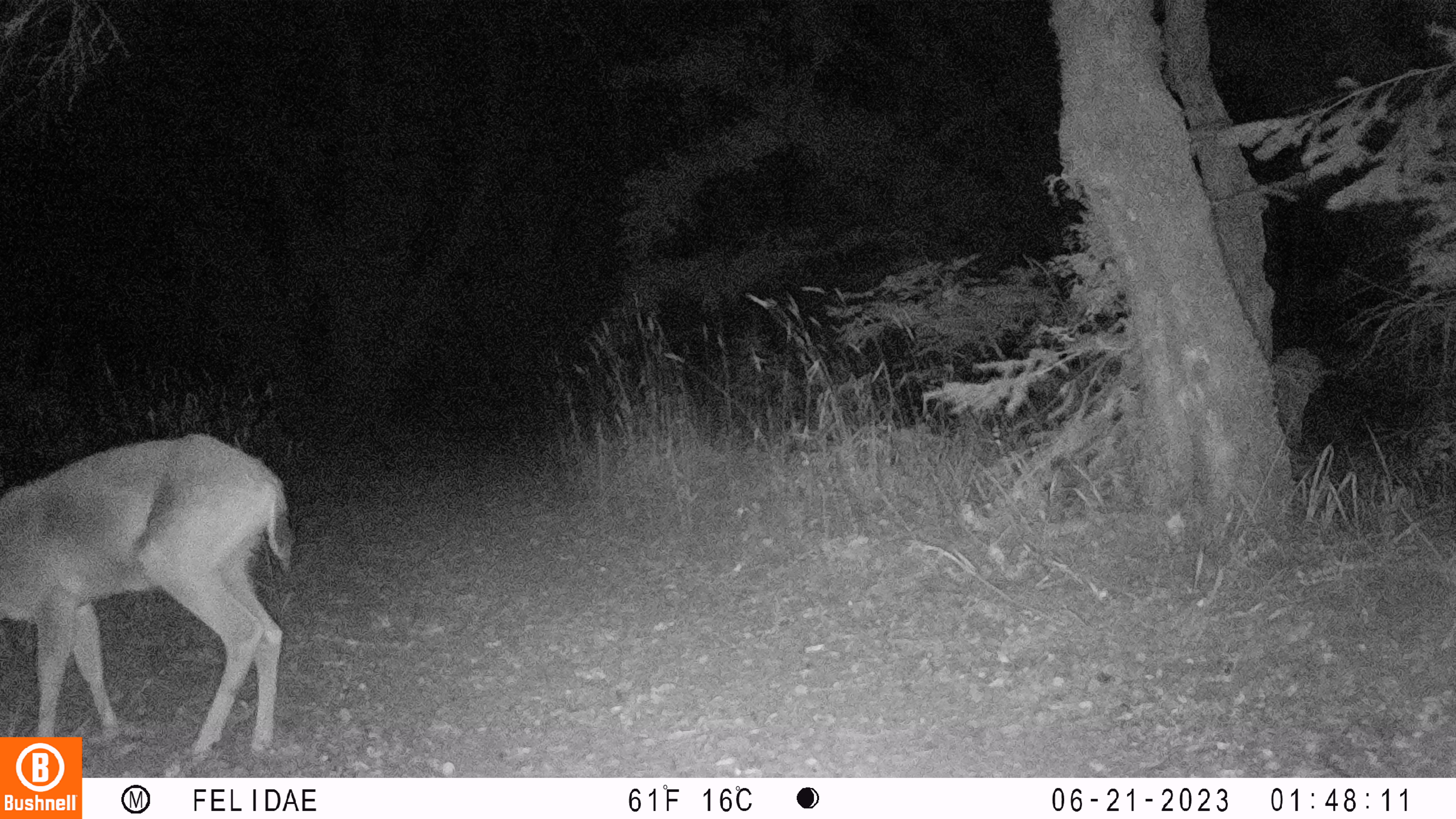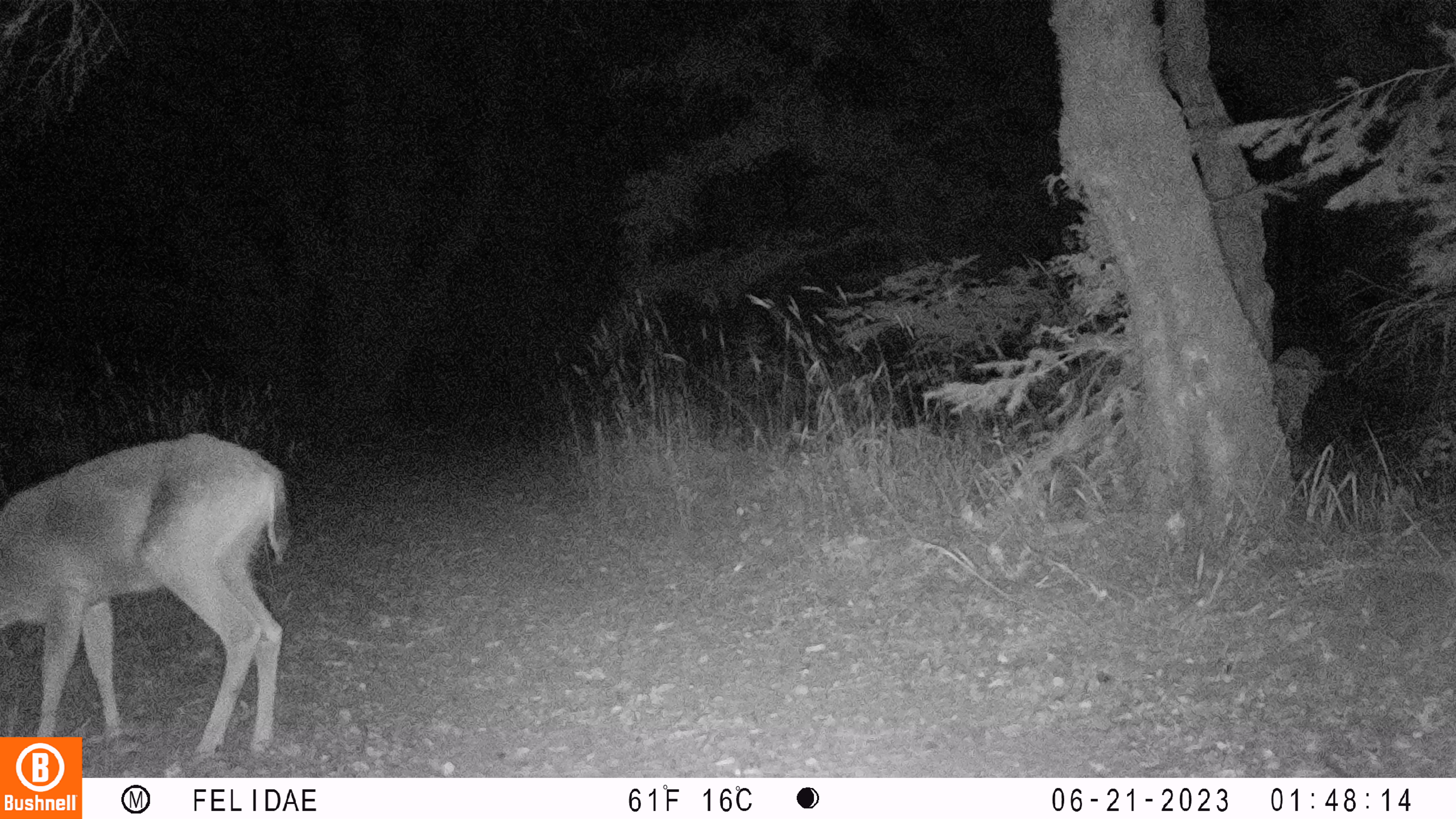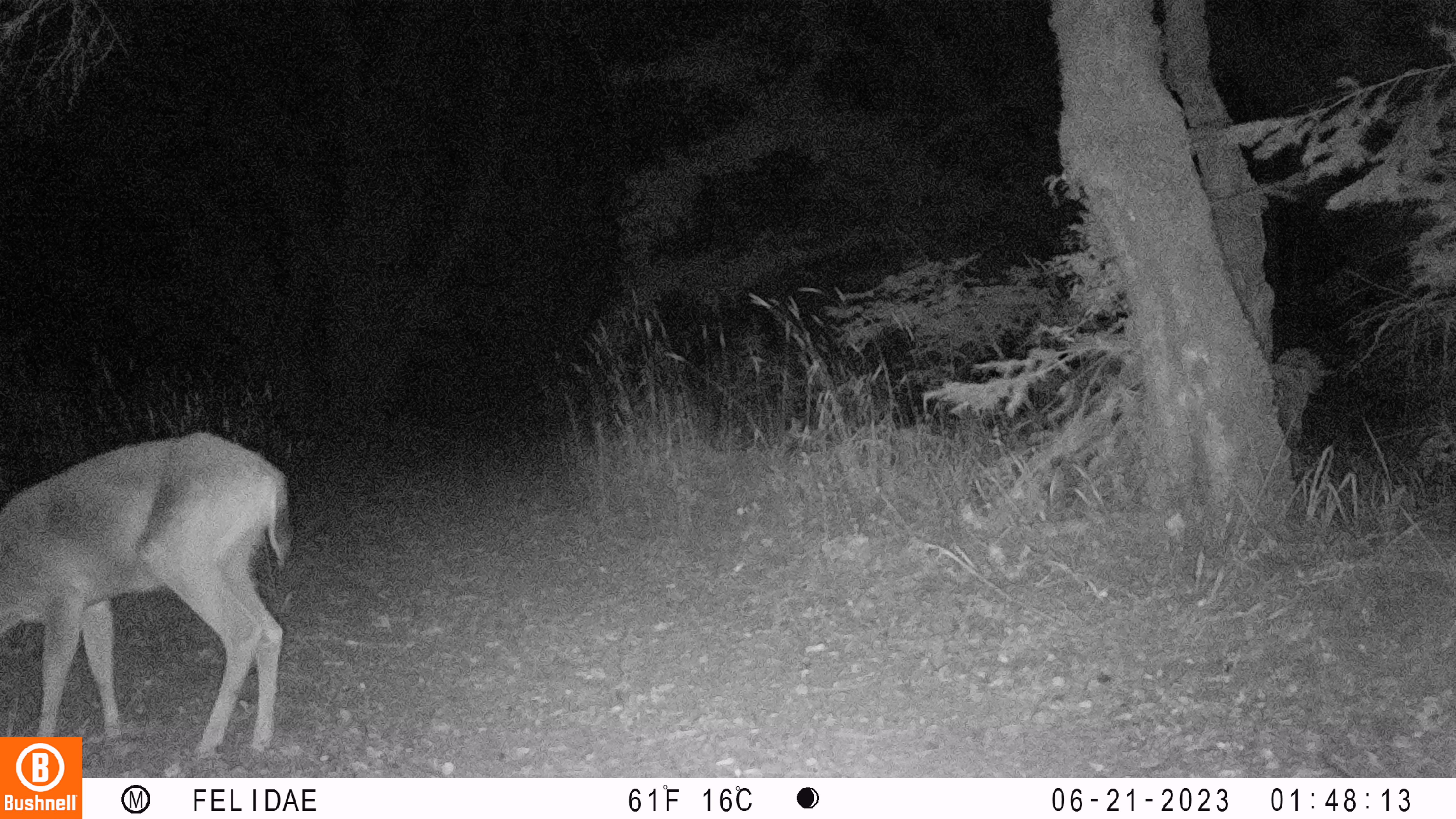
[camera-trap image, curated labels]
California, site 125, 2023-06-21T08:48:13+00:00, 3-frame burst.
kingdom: Animalia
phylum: Chordata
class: Mammalia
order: Artiodactyla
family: Cervidae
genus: Odocoileus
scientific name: Odocoileus hemionus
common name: mule deer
Mule deer (Odocoileus hemionus).